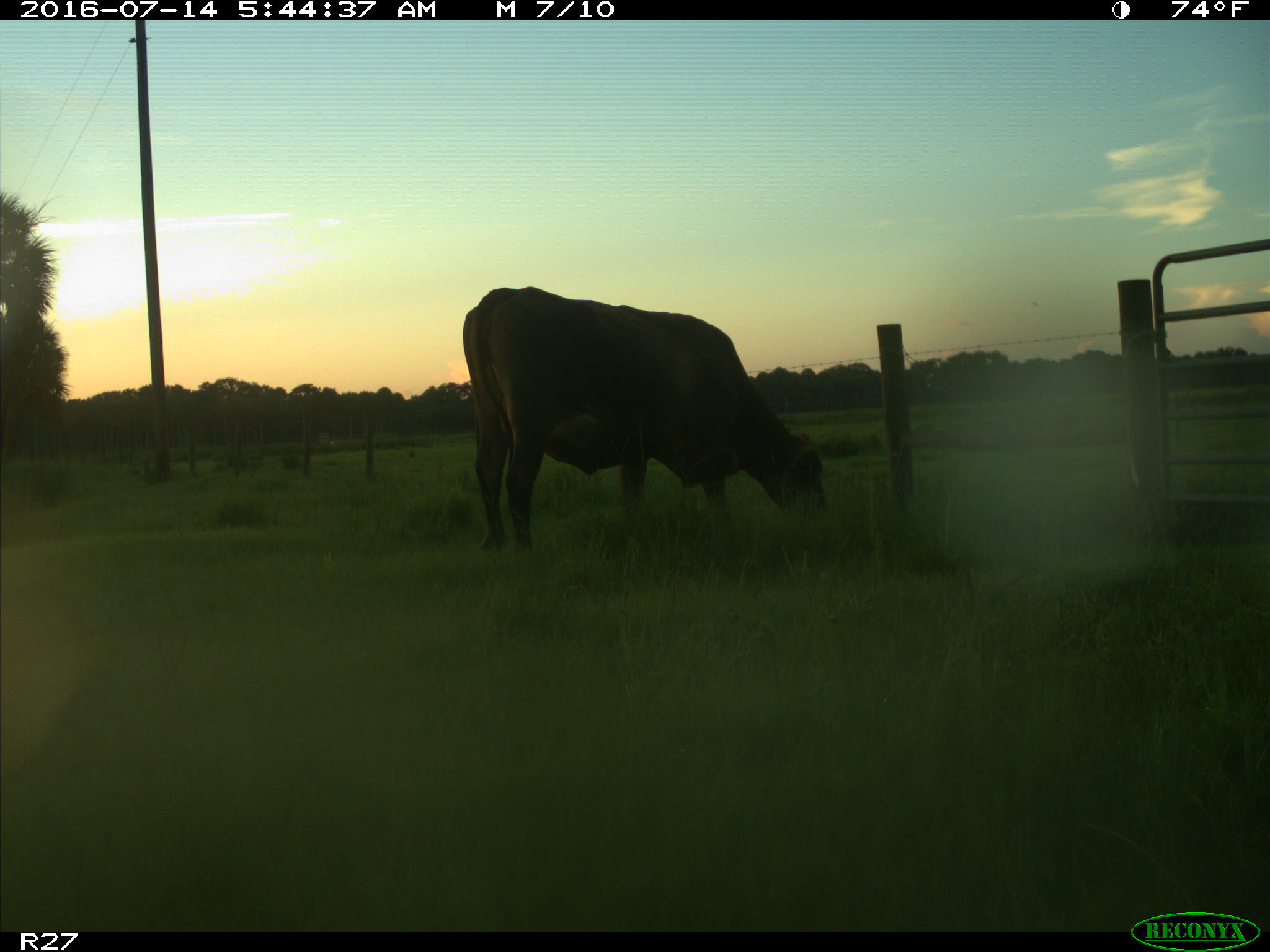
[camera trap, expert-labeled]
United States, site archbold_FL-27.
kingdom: Animalia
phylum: Chordata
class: Mammalia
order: Artiodactyla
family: Bovidae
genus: Bos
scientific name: Bos taurus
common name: domestic cow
Bos taurus (domestic cow).